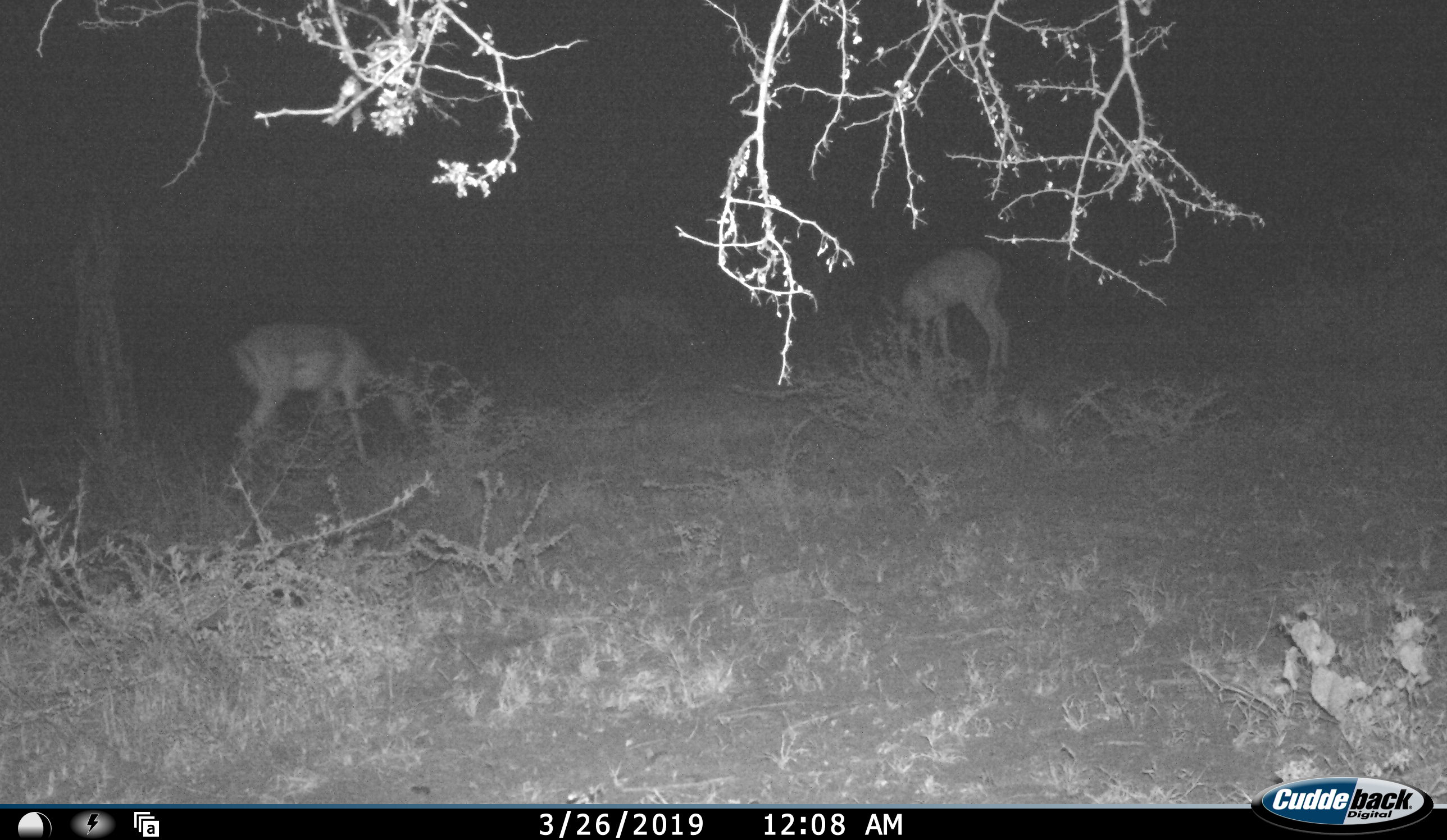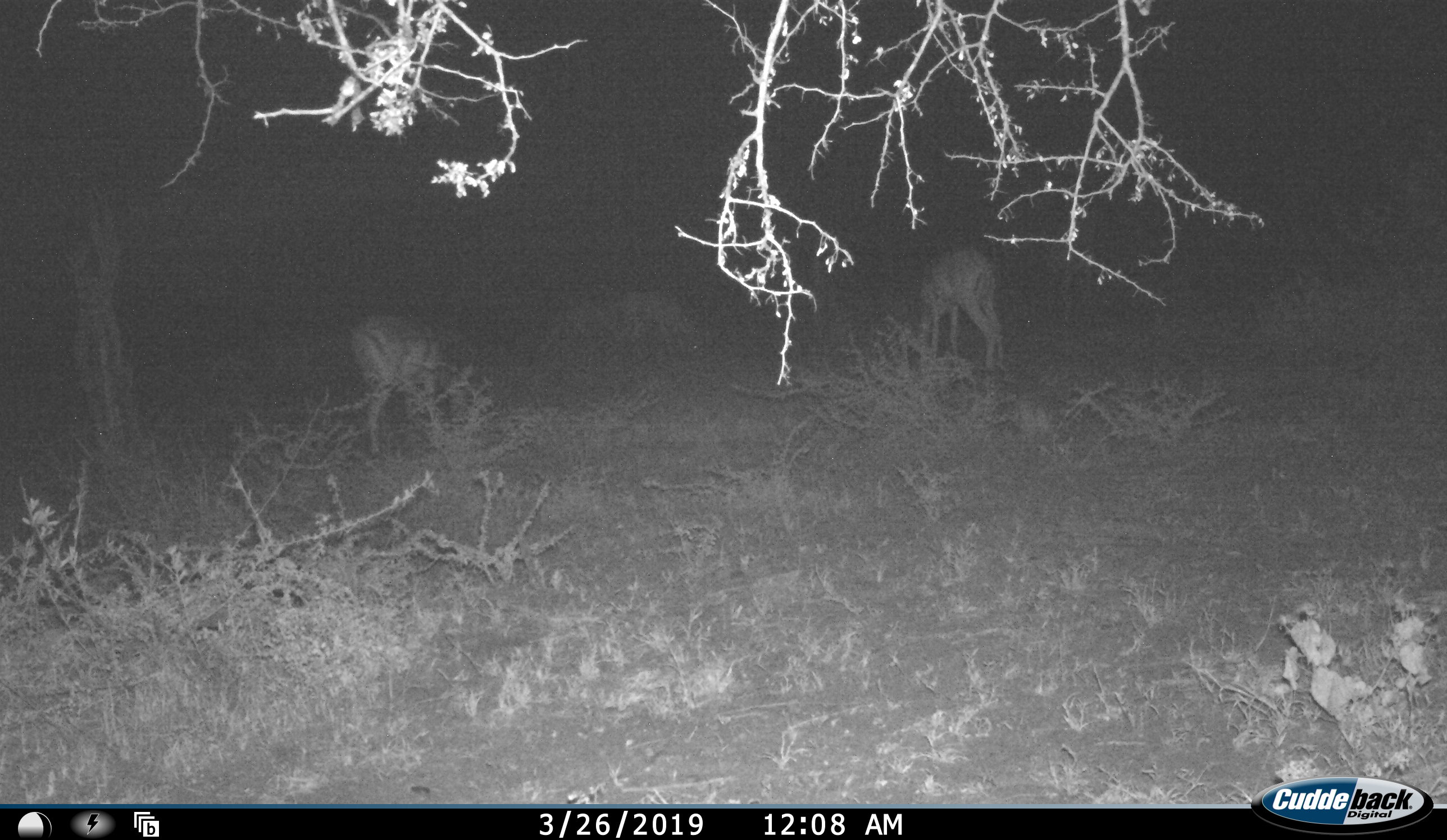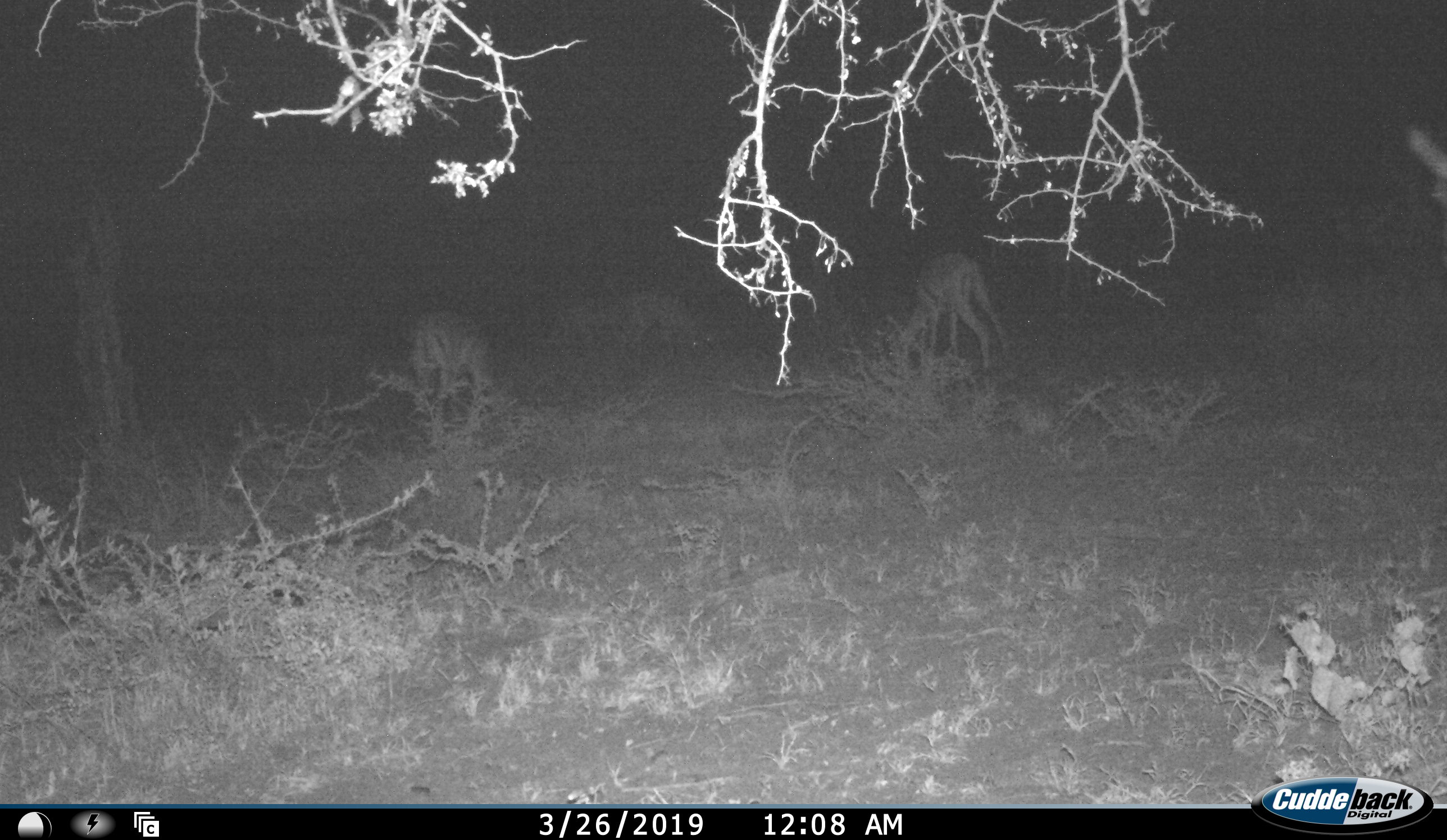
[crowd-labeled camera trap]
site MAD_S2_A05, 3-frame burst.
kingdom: Animalia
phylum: Chordata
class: Mammalia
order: Artiodactyla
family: Bovidae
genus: Aepyceros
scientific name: Aepyceros melampus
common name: impala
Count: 4.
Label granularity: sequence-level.